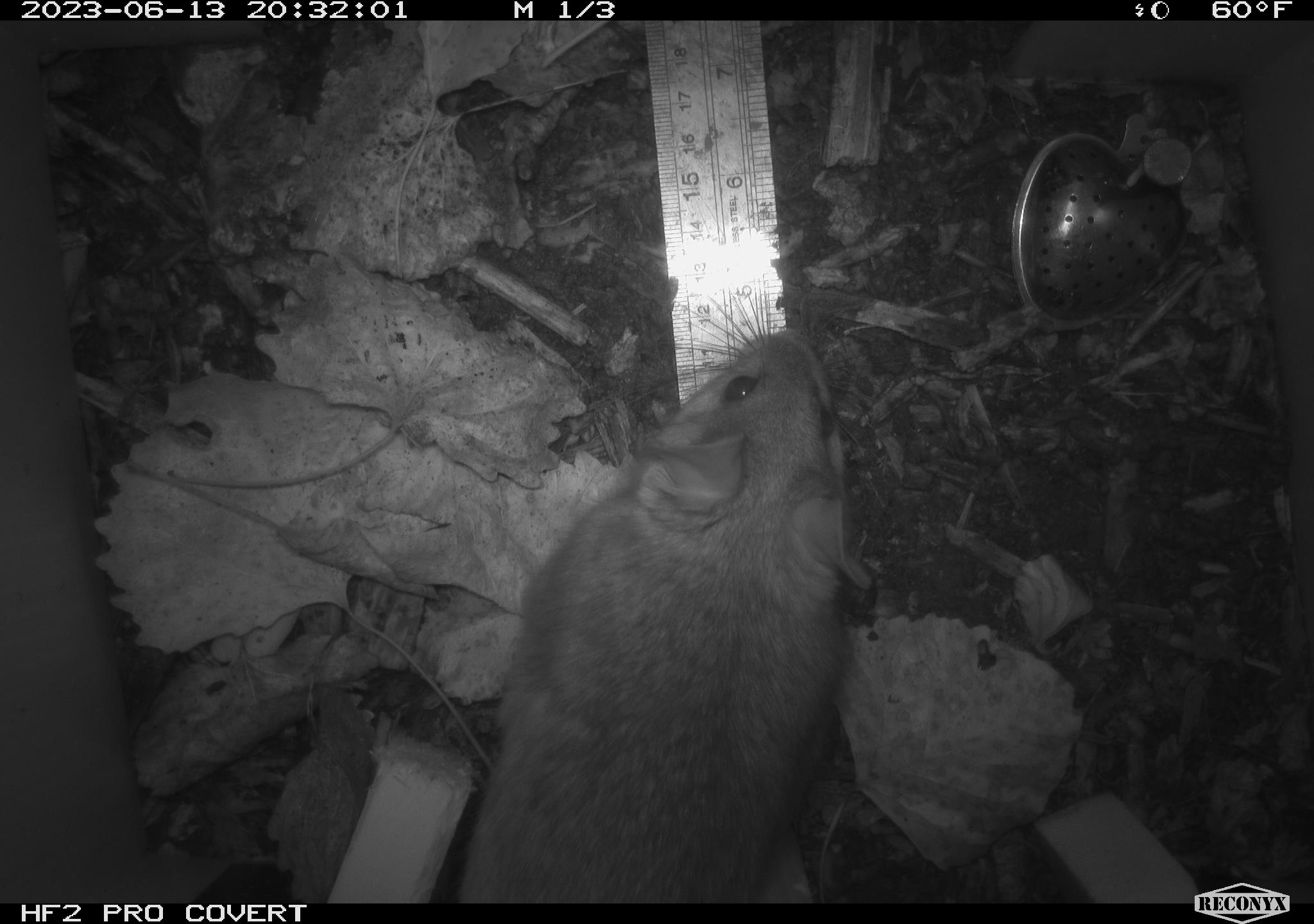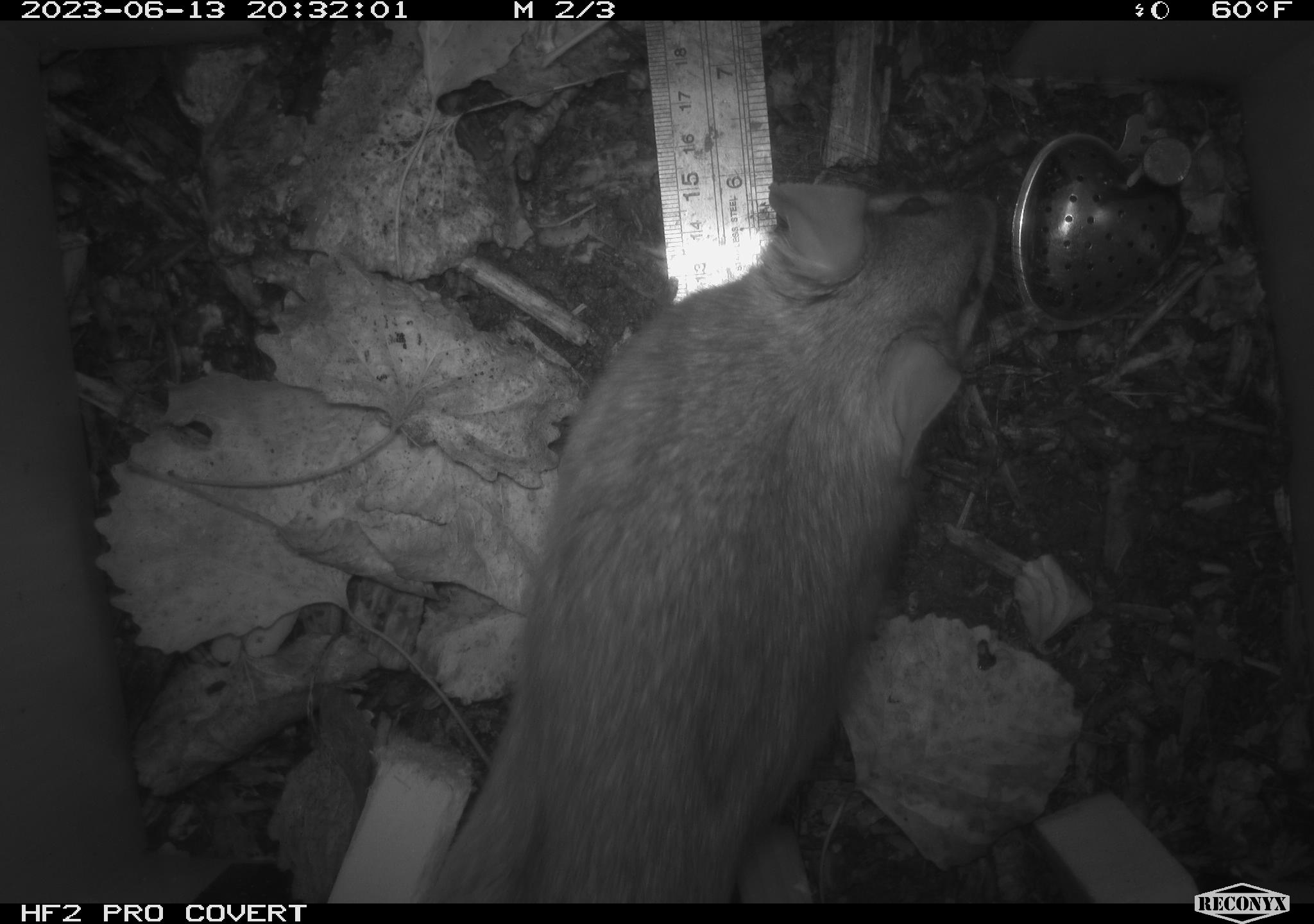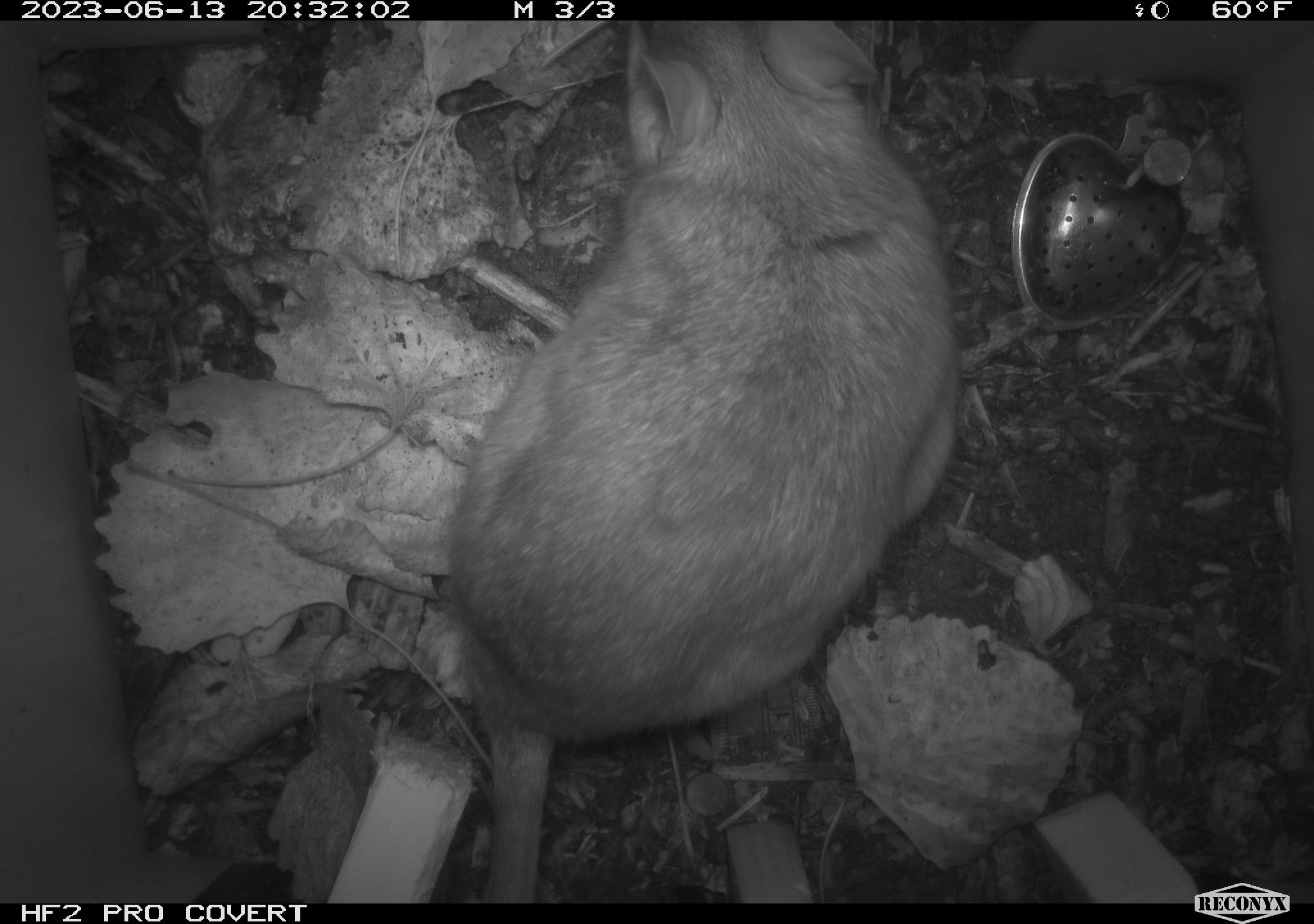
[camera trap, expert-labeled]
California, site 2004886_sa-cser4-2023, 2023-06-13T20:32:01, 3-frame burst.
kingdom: Animalia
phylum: Chordata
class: Mammalia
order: Rodentia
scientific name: Rodentia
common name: woodrat or rat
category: woodrat or rat species